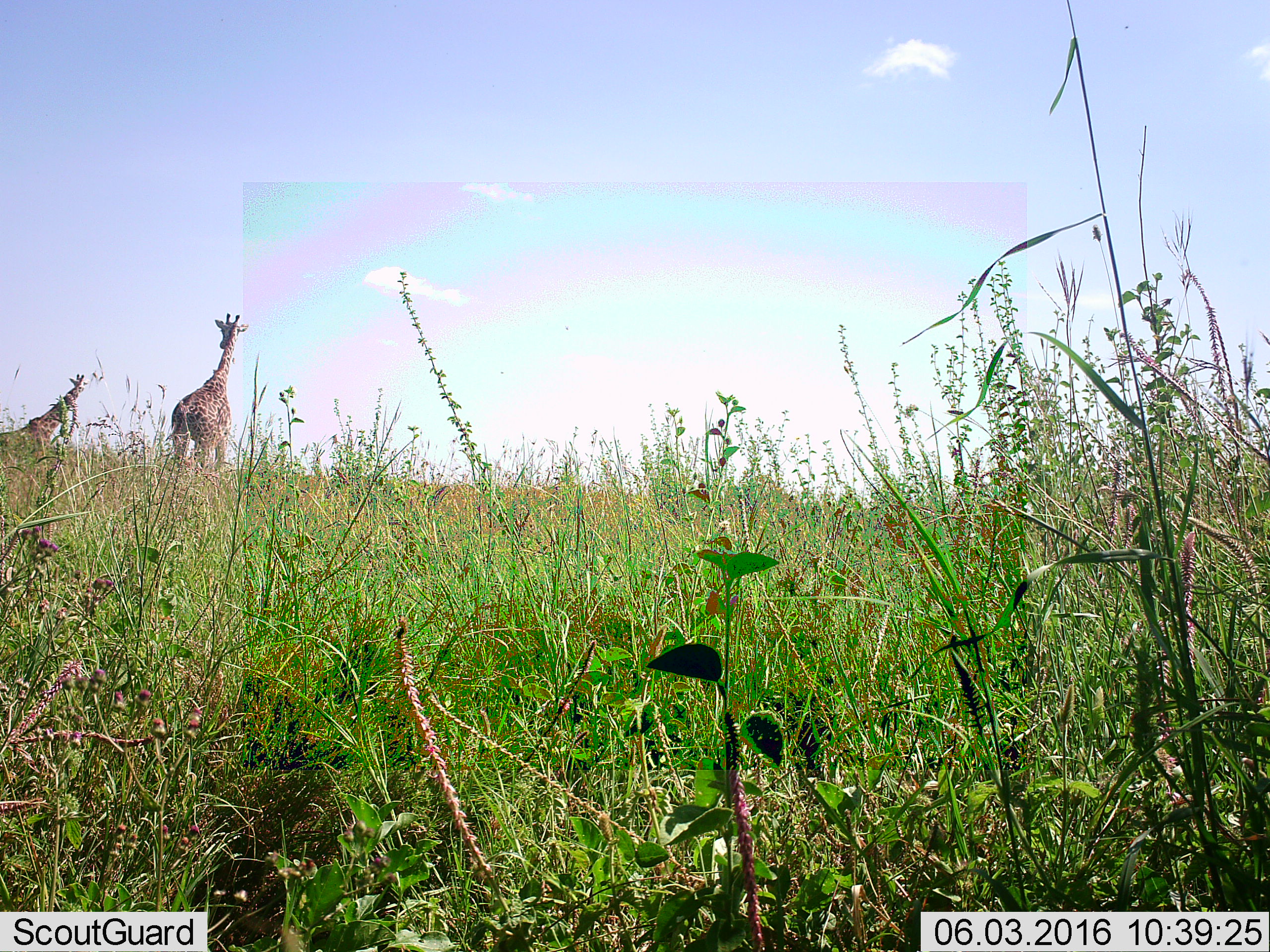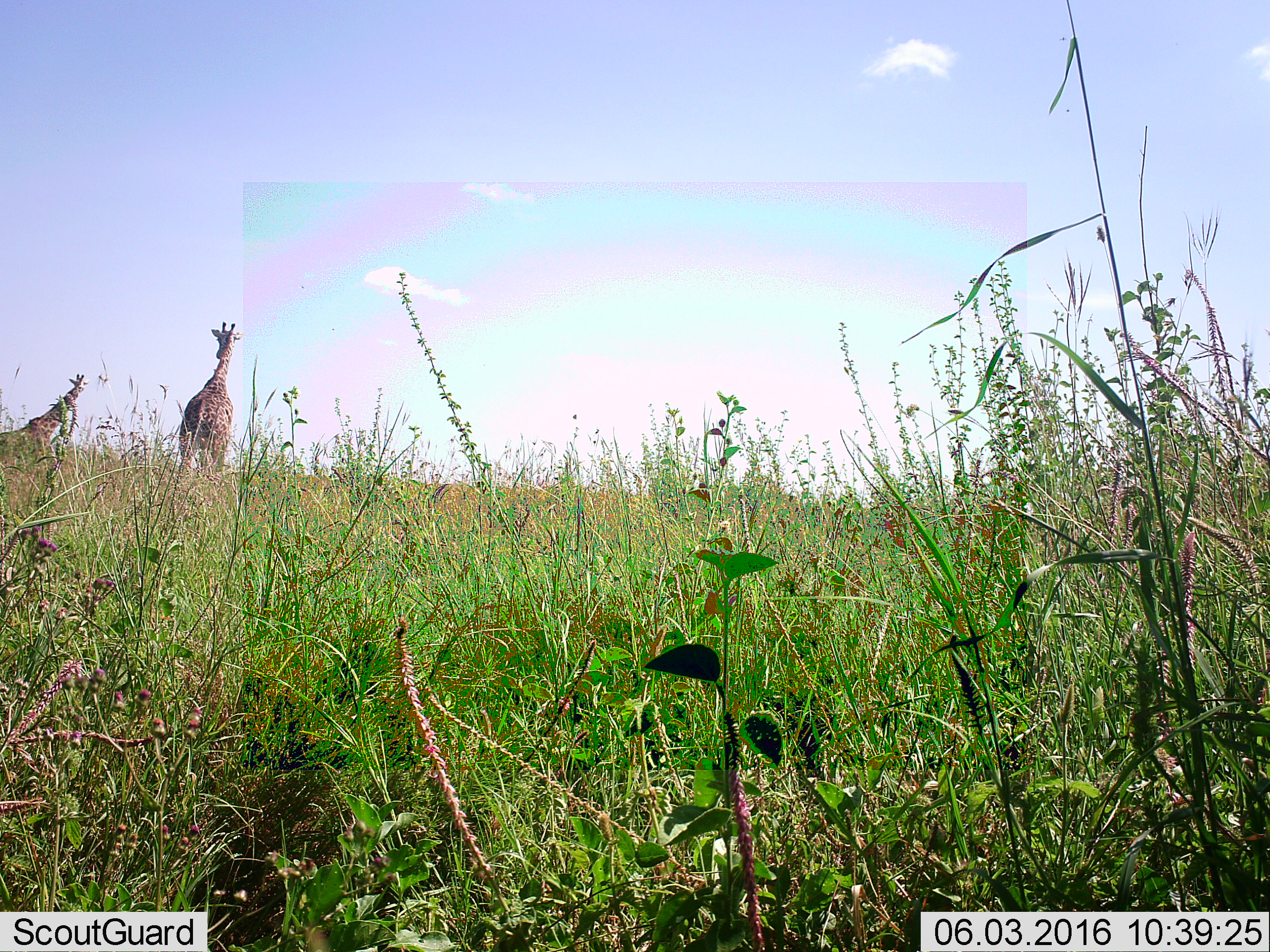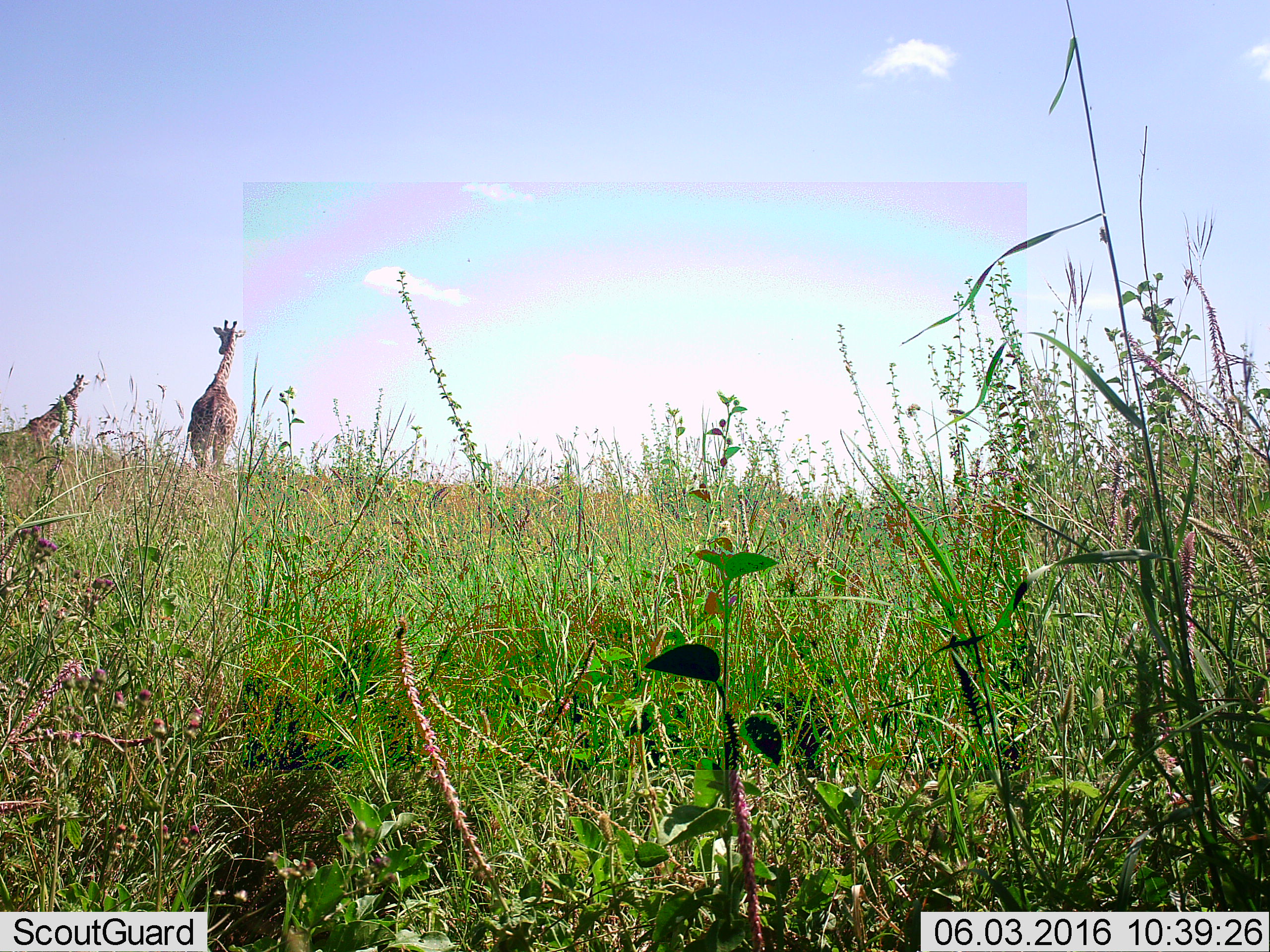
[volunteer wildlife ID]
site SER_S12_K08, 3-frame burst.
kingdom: Animalia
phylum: Chordata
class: Mammalia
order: Artiodactyla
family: Giraffidae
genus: Giraffa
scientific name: Giraffa camelopardalis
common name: giraffe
Giraffe (Giraffa camelopardalis), count 2. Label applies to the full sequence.